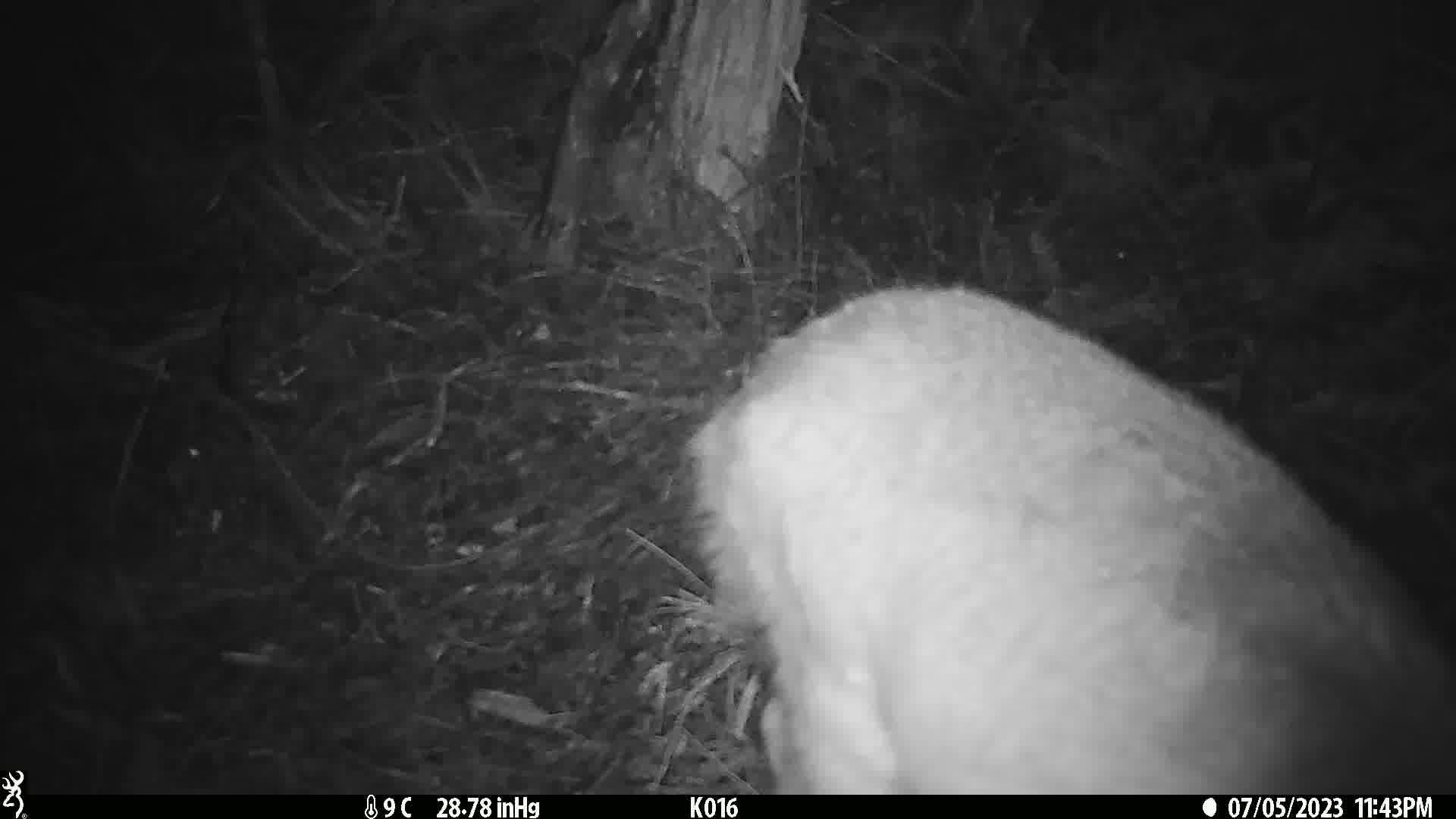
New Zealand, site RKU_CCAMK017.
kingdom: Animalia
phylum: Chordata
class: Mammalia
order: Artiodactyla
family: Cervidae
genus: Odocoileus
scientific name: Odocoileus virginianus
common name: white-tailed deer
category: white tailed deer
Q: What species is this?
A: White tailed deer (white-tailed deer) (Odocoileus virginianus).